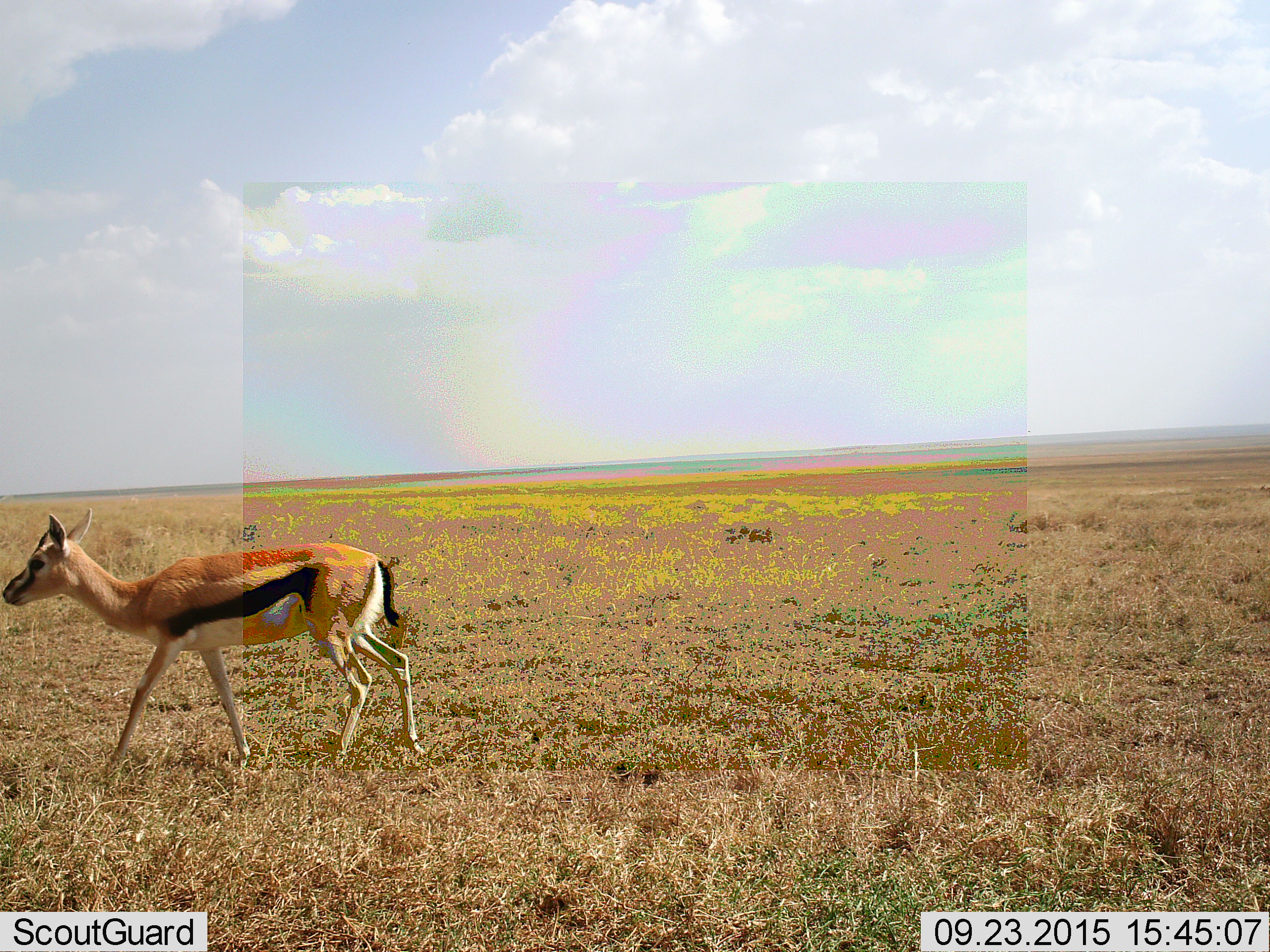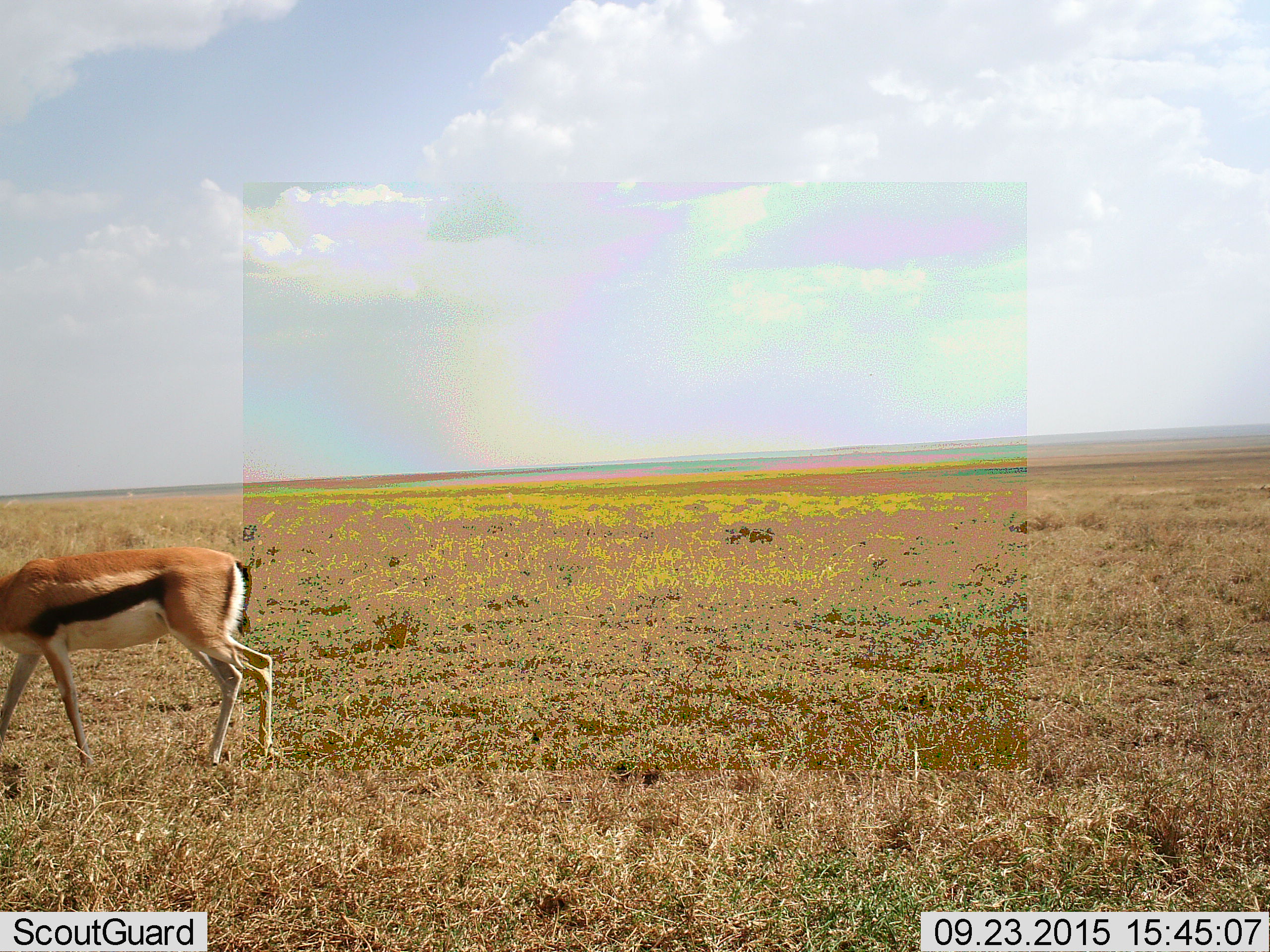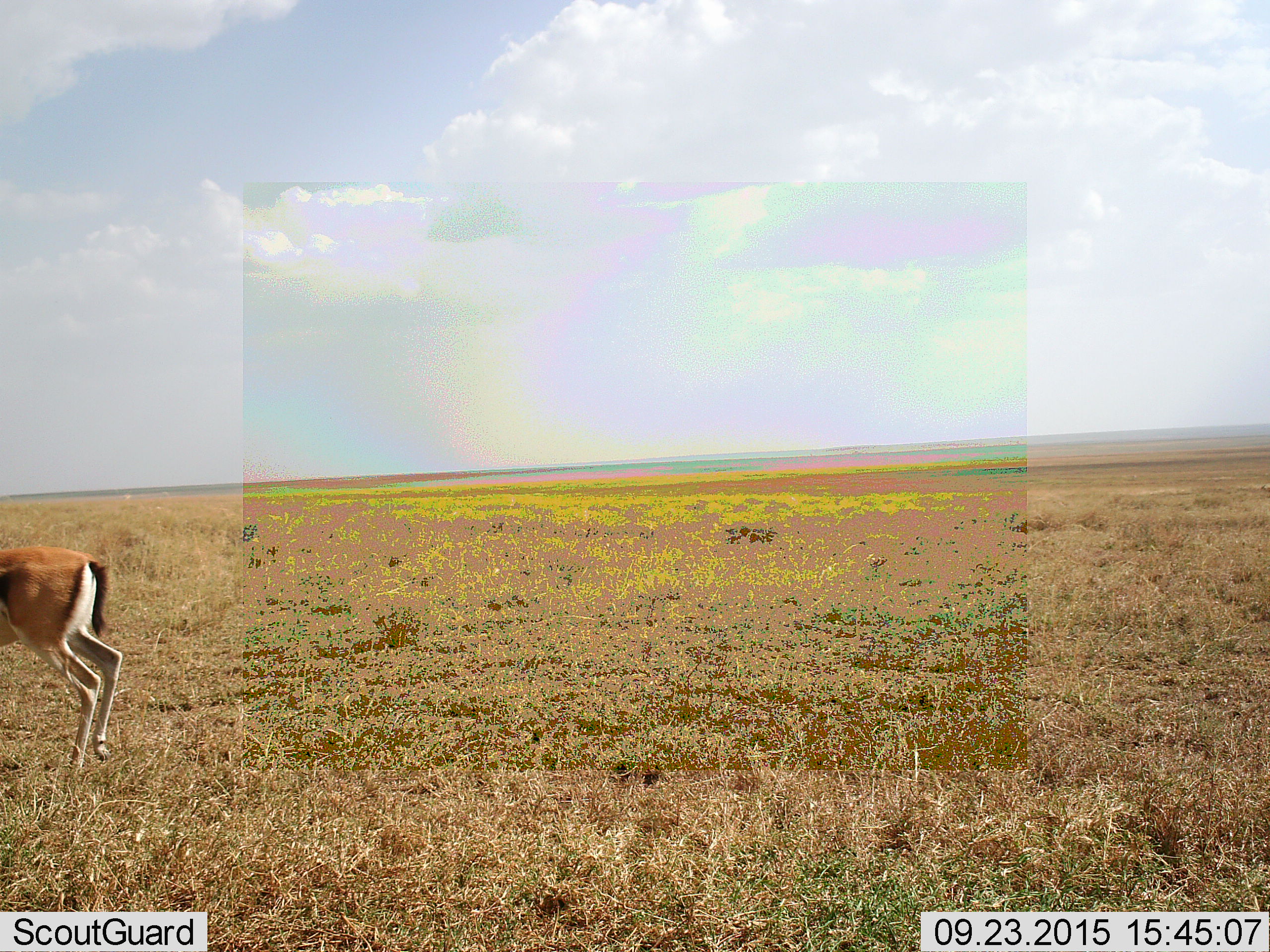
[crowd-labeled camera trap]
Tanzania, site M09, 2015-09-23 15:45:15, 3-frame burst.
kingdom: Animalia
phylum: Chordata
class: Mammalia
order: Artiodactyla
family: Bovidae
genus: Eudorcas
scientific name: Eudorcas thomsonii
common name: thomson's gazelle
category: gazellethomsons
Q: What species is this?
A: Gazellethomsons (thomson's gazelle) (Eudorcas thomsonii).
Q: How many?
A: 1.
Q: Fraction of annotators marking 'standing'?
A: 10%.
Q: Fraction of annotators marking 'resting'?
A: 0%.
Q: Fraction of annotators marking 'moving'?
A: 100%.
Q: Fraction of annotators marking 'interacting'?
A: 0%.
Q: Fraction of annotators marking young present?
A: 0%.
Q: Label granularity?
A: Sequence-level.